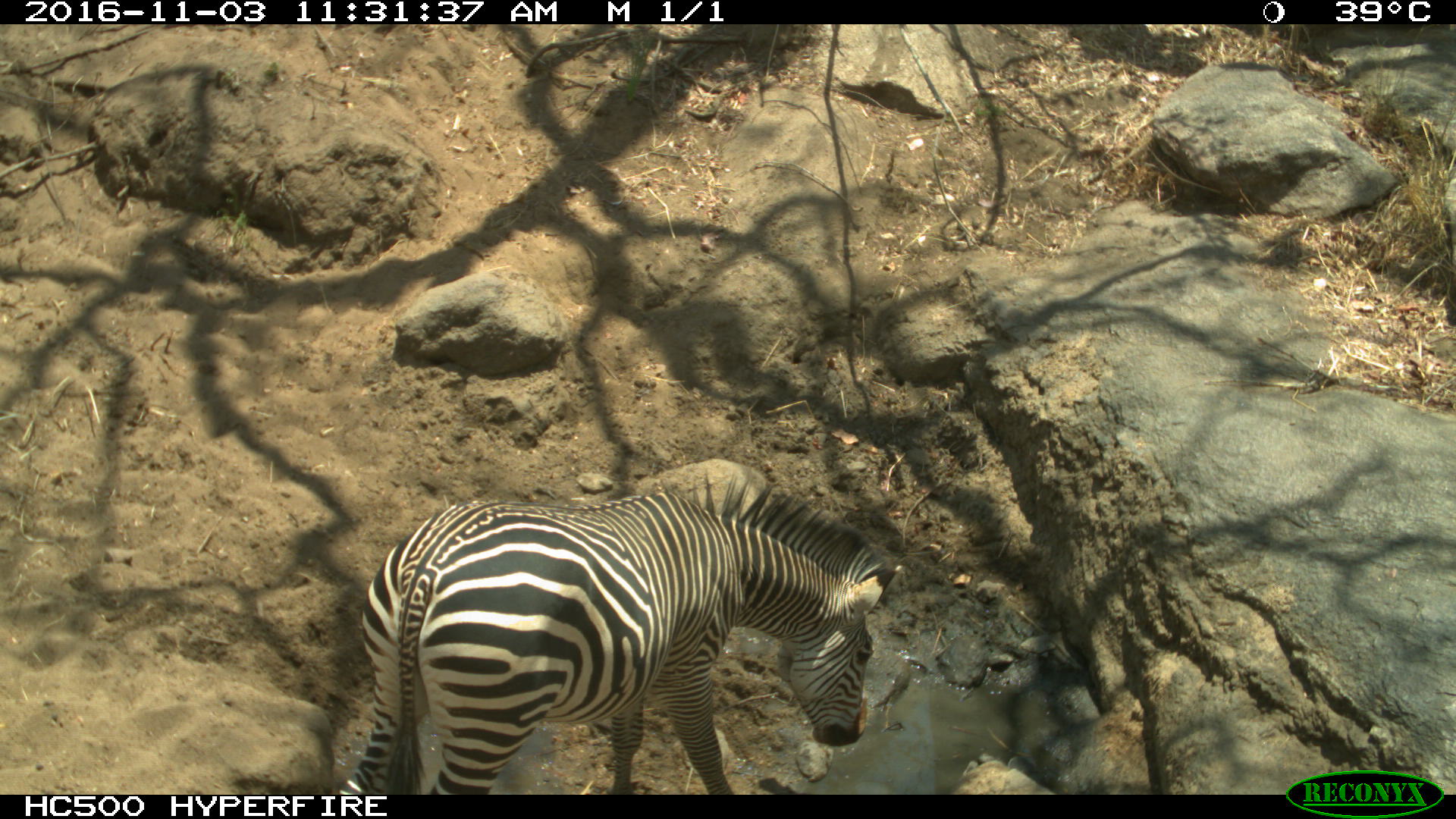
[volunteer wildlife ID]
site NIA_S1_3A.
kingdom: Animalia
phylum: Chordata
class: Mammalia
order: Perissodactyla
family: Equidae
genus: Equus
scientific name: Equus quagga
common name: plains zebra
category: zebraplains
Zebraplains (plains zebra) (Equus quagga), count 1. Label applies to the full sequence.